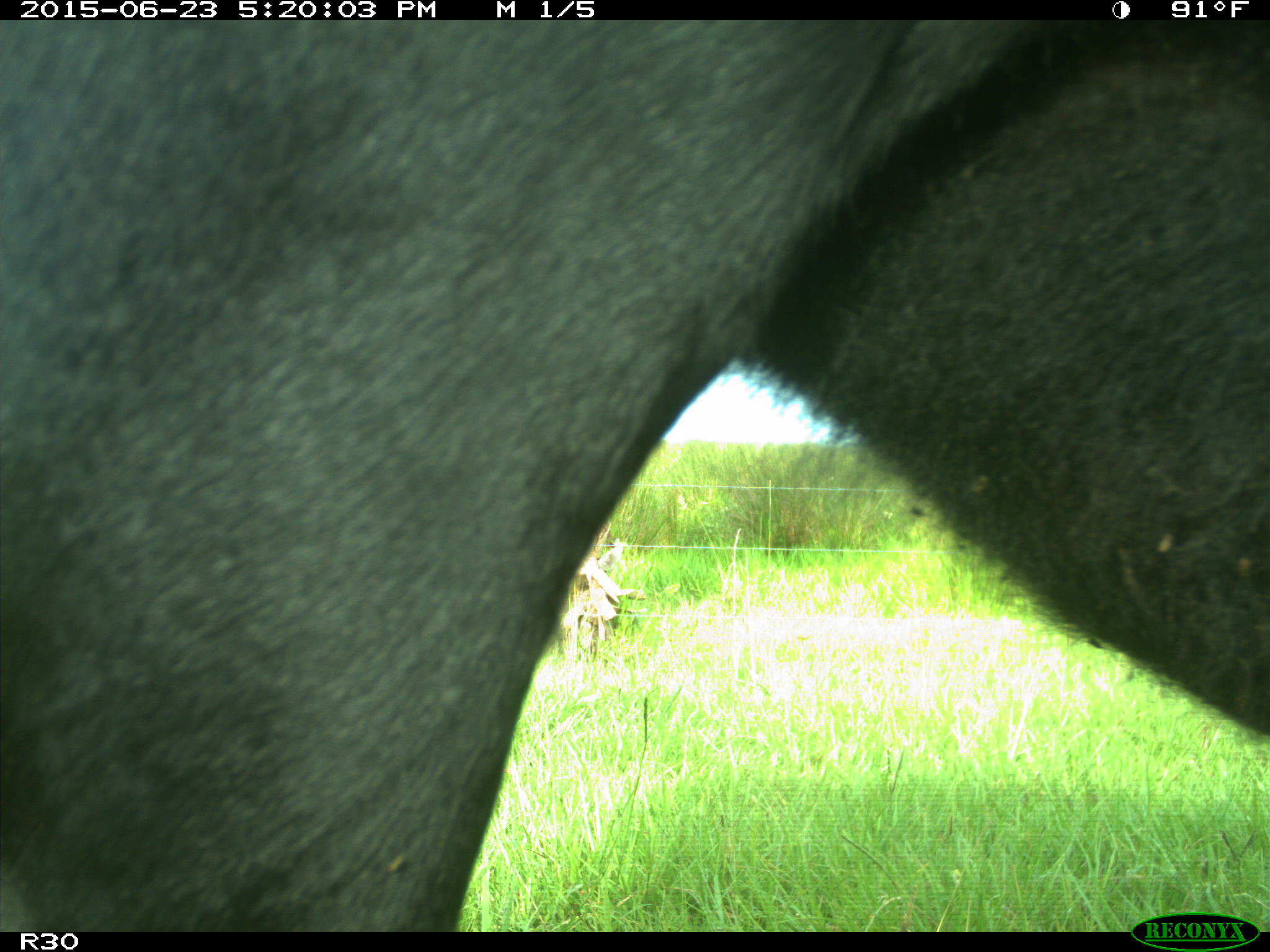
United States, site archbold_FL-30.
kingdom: Animalia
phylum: Chordata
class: Mammalia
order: Artiodactyla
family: Bovidae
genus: Bos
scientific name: Bos taurus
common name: domestic cow